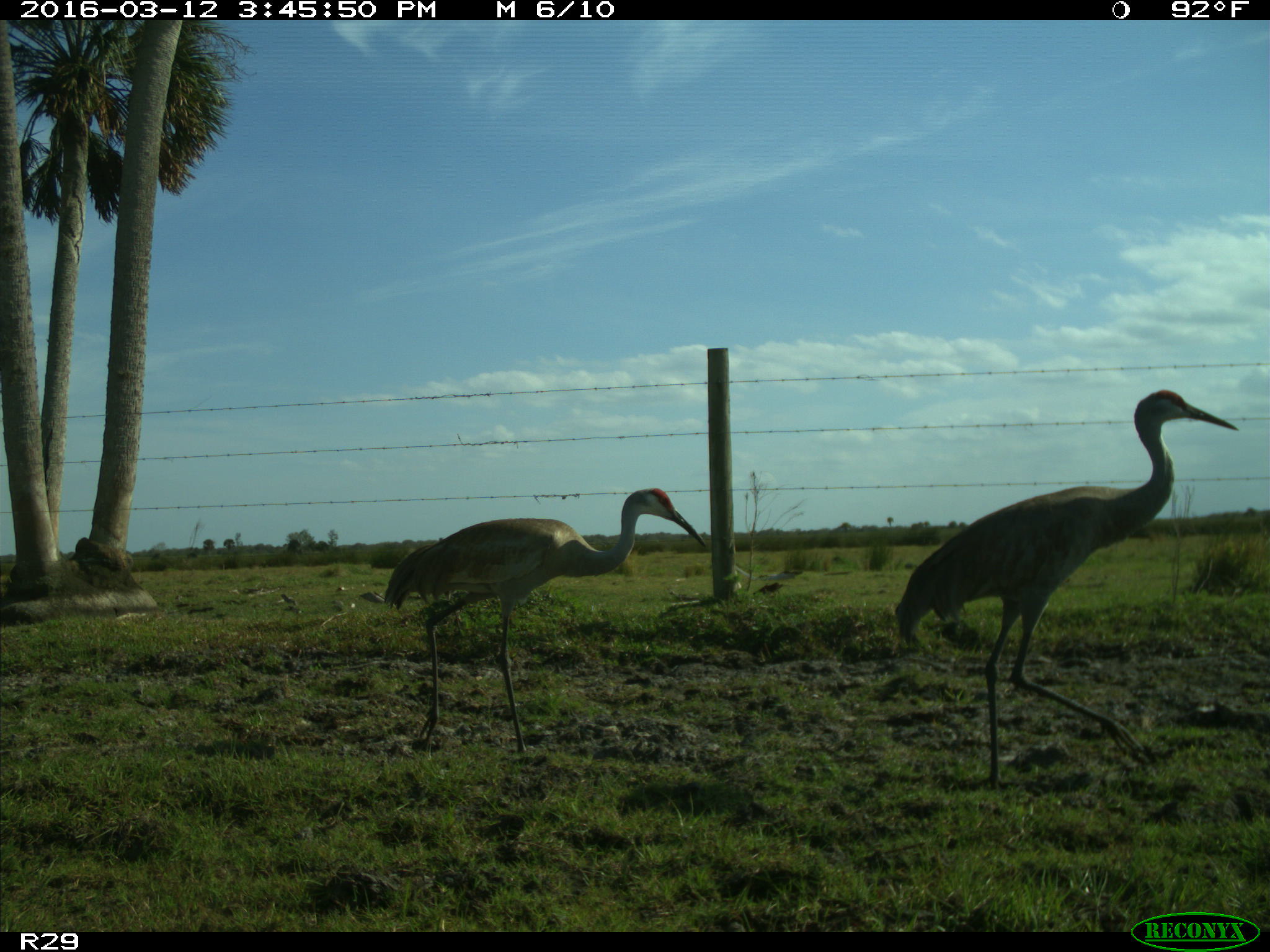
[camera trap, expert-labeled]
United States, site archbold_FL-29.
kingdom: Animalia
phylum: Chordata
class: Aves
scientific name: Aves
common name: birds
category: unidentified bird